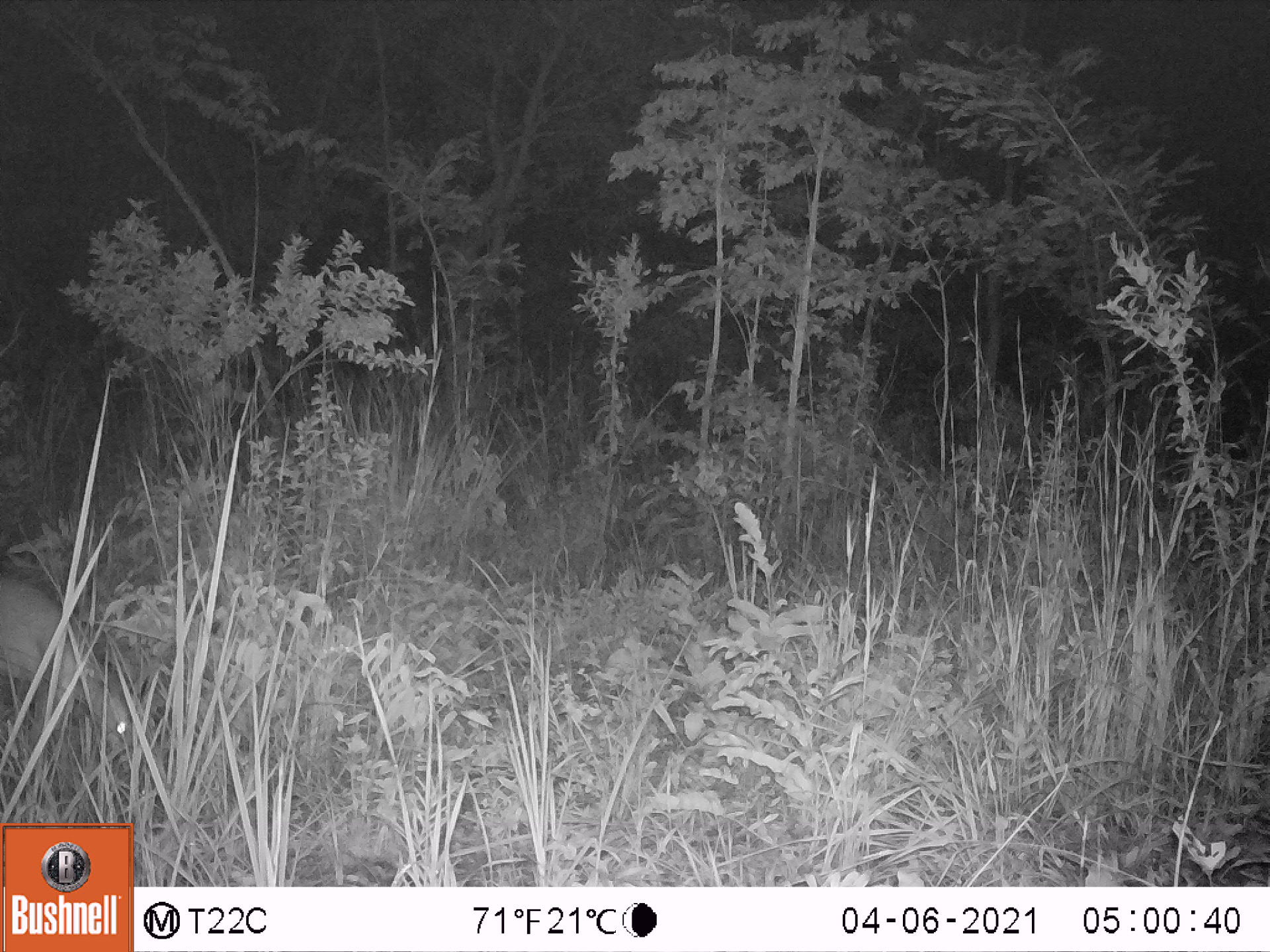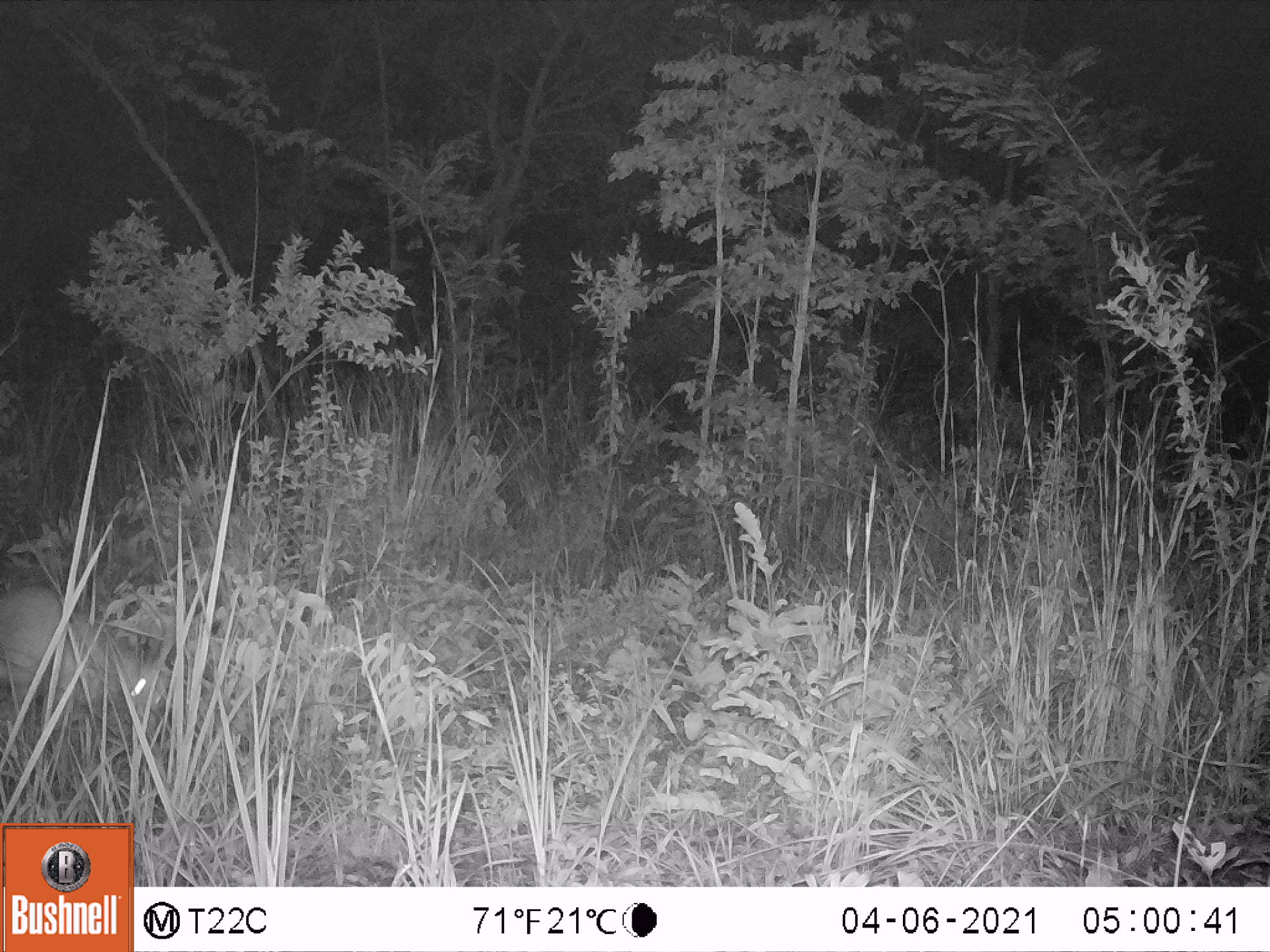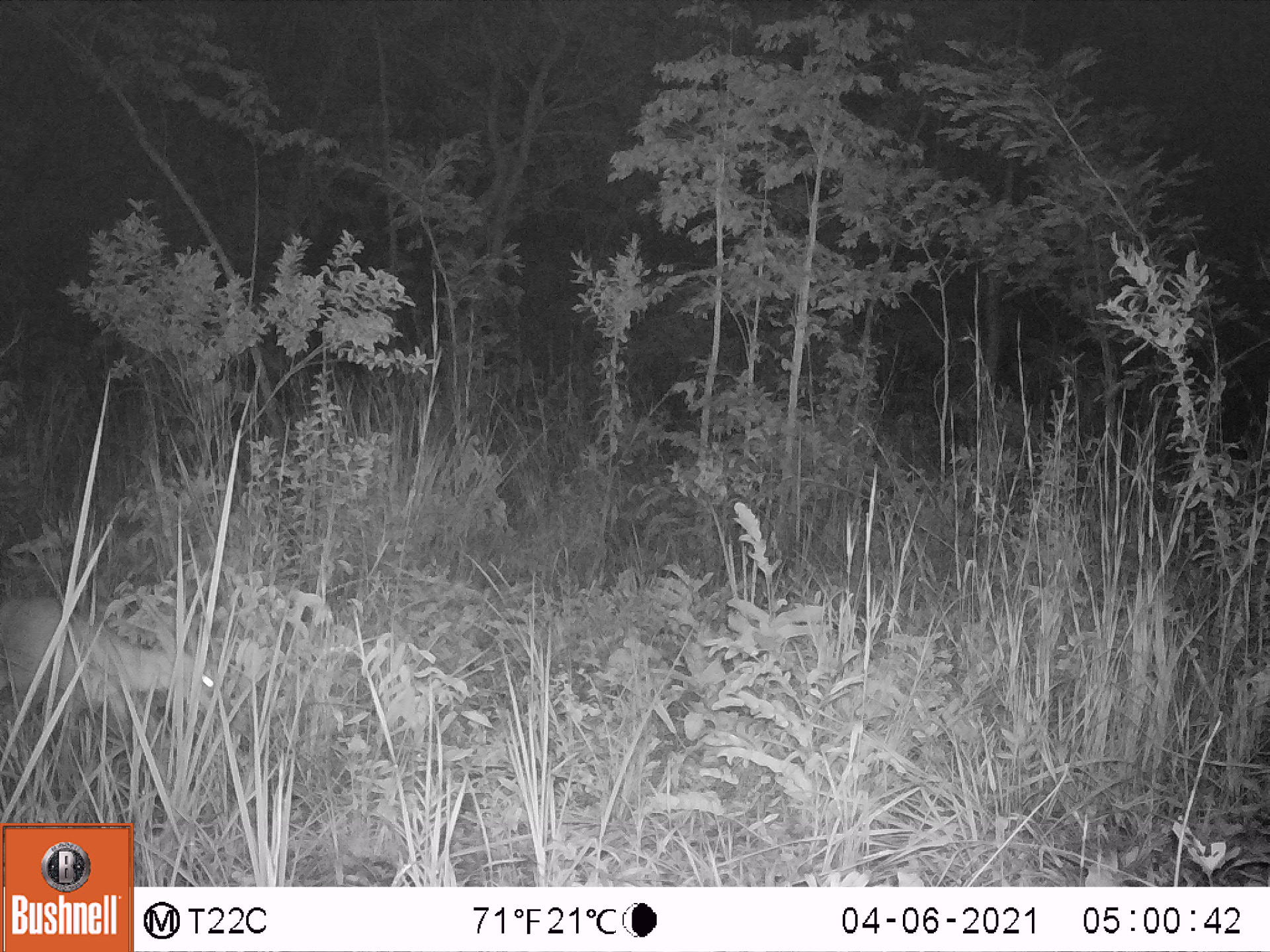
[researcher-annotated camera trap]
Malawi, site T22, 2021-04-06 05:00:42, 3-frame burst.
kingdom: Animalia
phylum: Chordata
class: Mammalia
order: Artiodactyla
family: Bovidae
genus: Sylvicapra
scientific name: Sylvicapra grimmia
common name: common duiker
Common duiker (Sylvicapra grimmia), count 1.